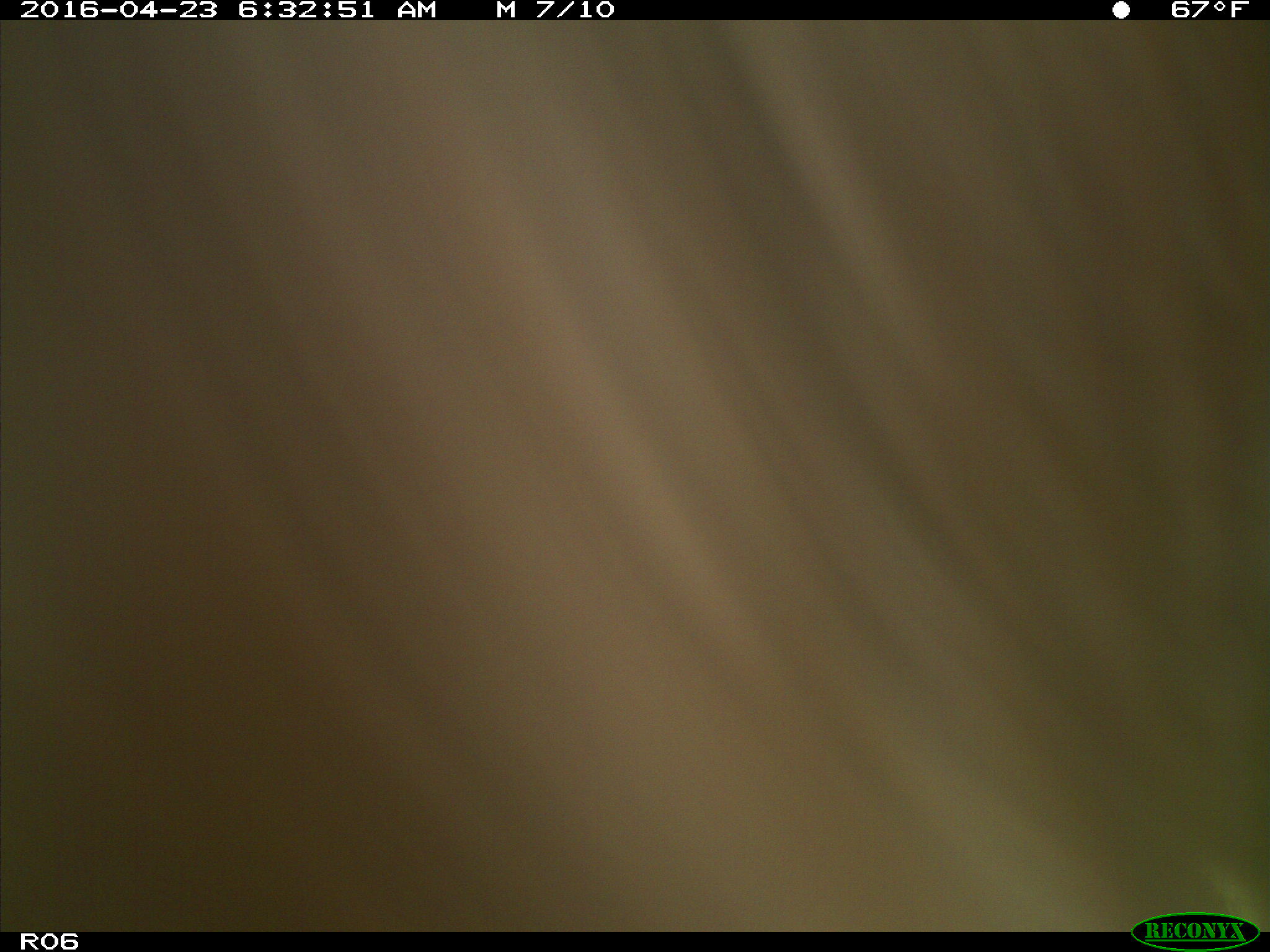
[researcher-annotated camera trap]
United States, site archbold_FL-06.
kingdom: Animalia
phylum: Chordata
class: Mammalia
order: Artiodactyla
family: Bovidae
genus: Bos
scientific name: Bos taurus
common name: domestic cow